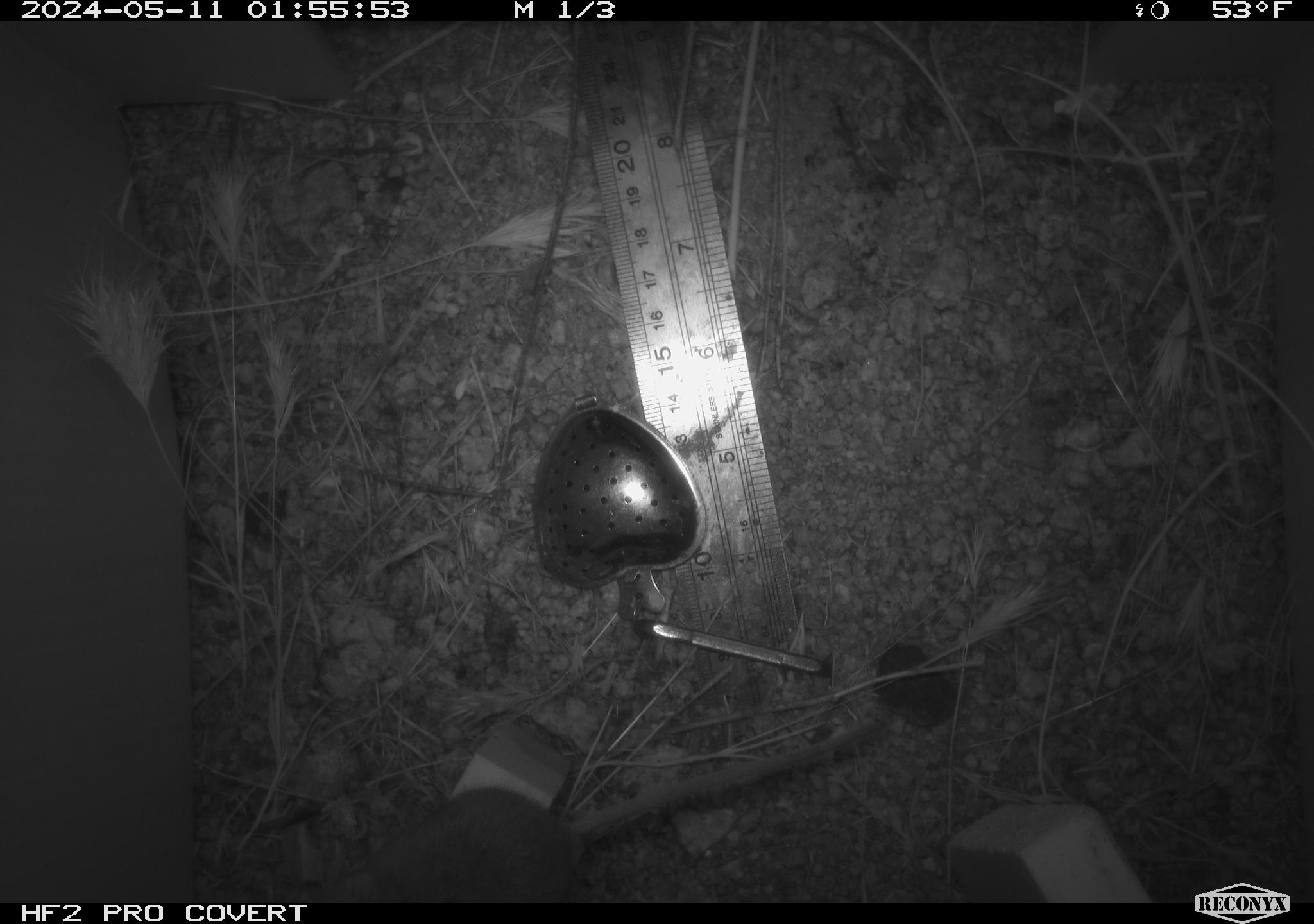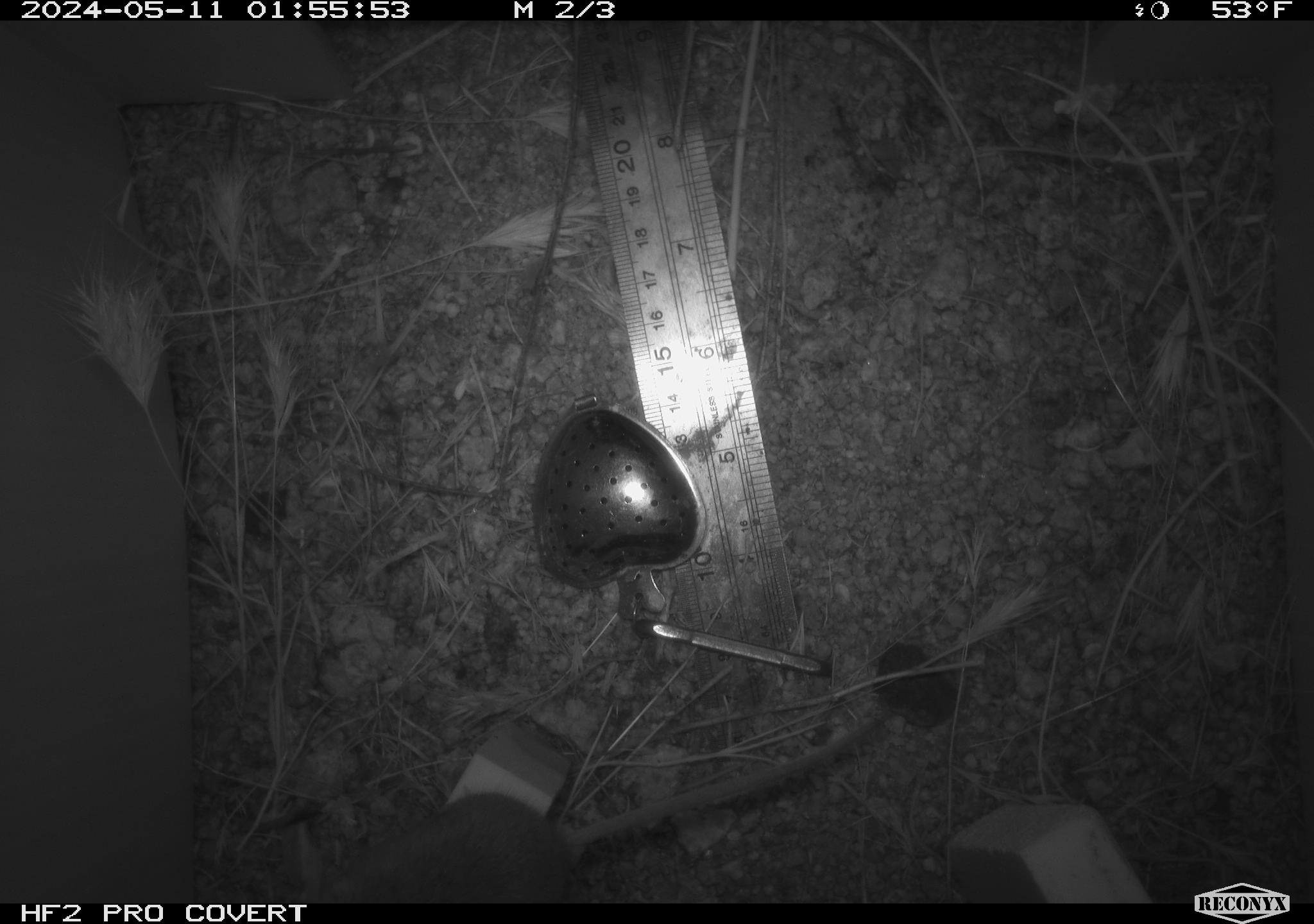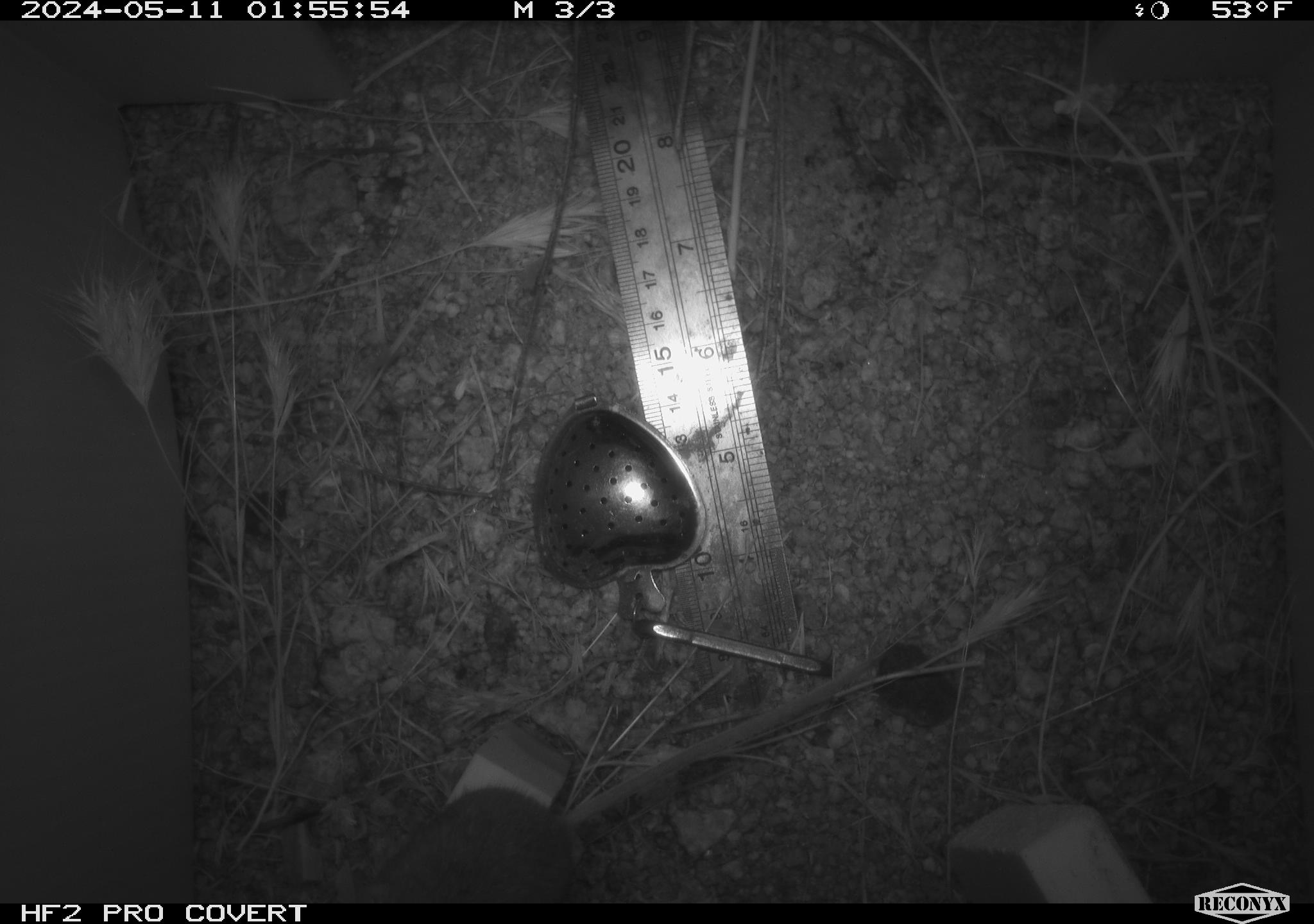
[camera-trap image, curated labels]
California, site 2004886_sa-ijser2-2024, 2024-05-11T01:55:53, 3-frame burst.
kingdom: Animalia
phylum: Chordata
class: Mammalia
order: Rodentia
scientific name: Rodentia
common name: mouse species